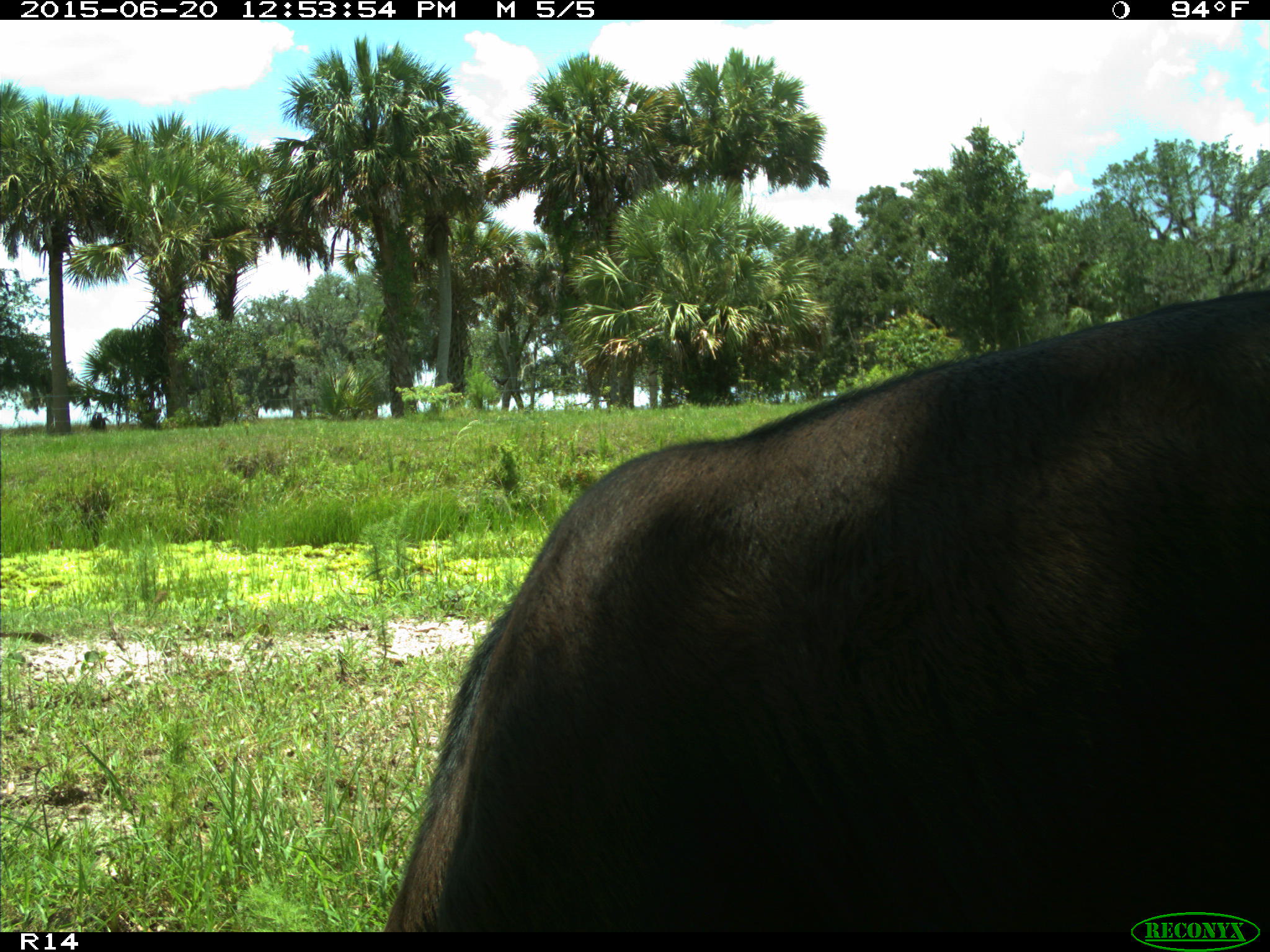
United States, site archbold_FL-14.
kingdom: Animalia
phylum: Chordata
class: Mammalia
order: Artiodactyla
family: Bovidae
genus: Bos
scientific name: Bos taurus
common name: domestic cow